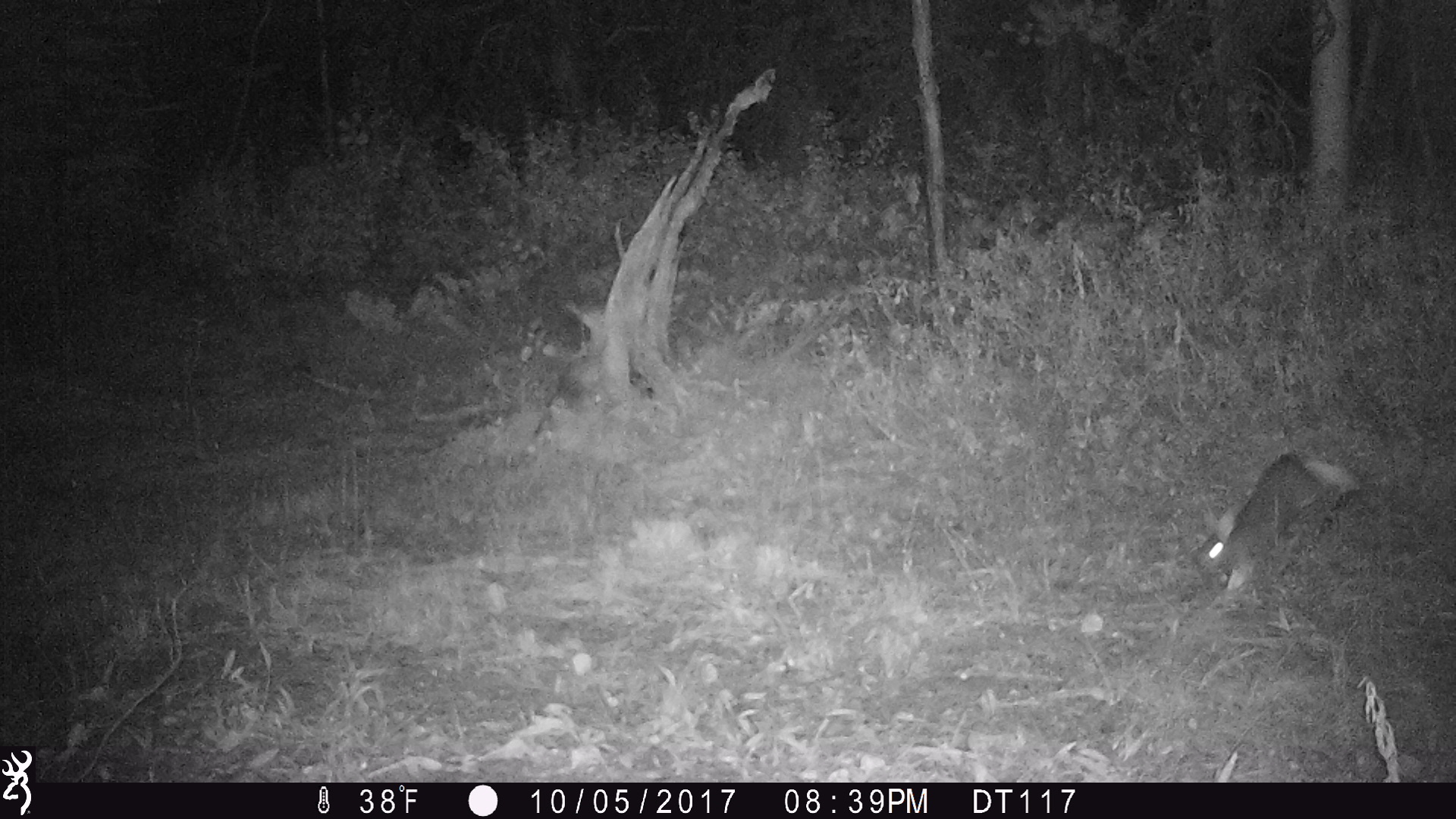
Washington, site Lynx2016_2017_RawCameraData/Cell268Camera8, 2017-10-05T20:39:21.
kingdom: Animalia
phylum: Chordata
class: Mammalia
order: Lagomorpha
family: Leporidae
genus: Lepus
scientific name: Lepus americanus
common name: snowshoe hare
Lepus americanus (snowshoe hare). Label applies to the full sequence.